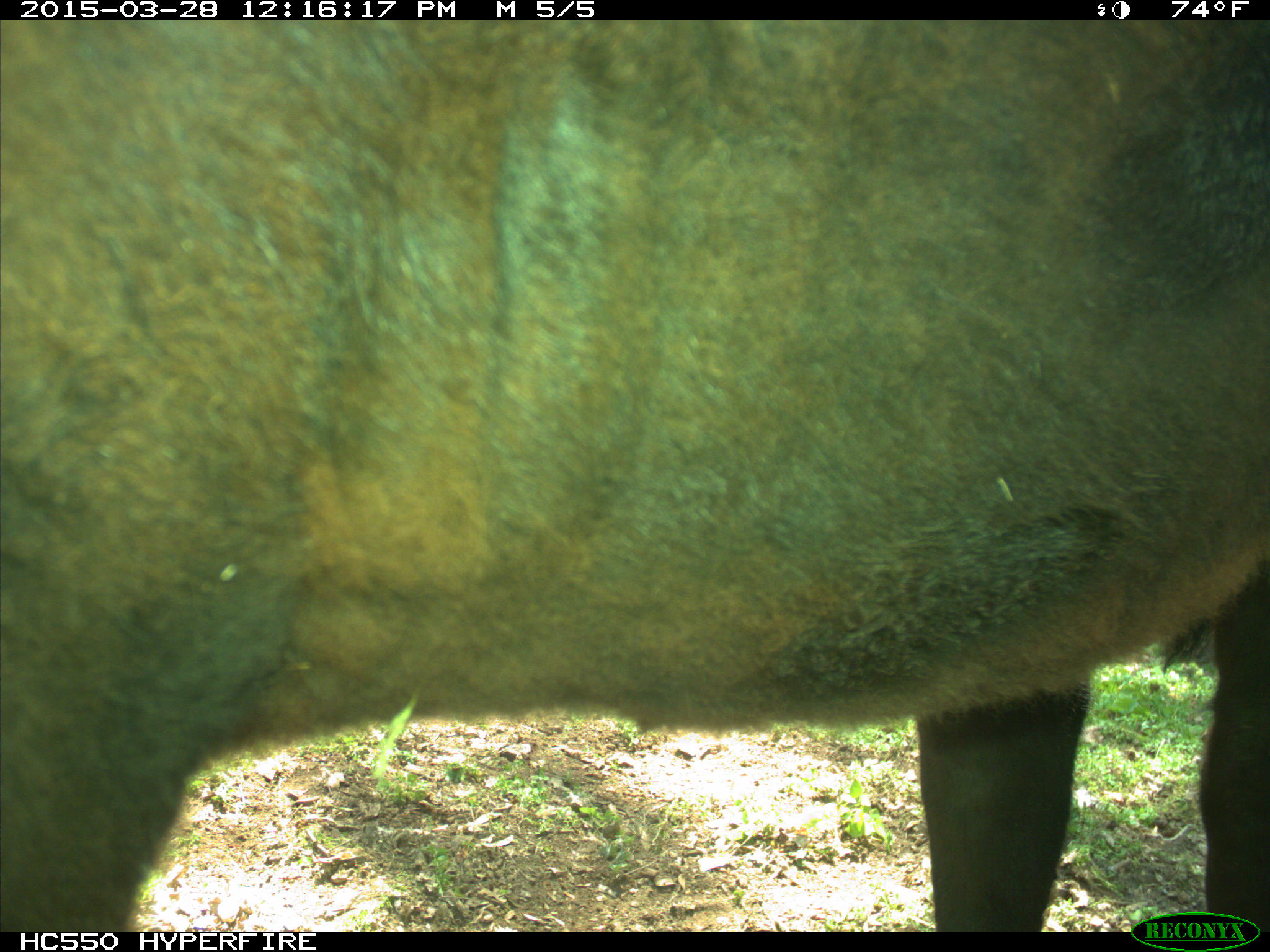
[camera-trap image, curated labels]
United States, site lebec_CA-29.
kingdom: Animalia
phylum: Chordata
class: Mammalia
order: Artiodactyla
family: Bovidae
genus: Bos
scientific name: Bos taurus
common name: domestic cow